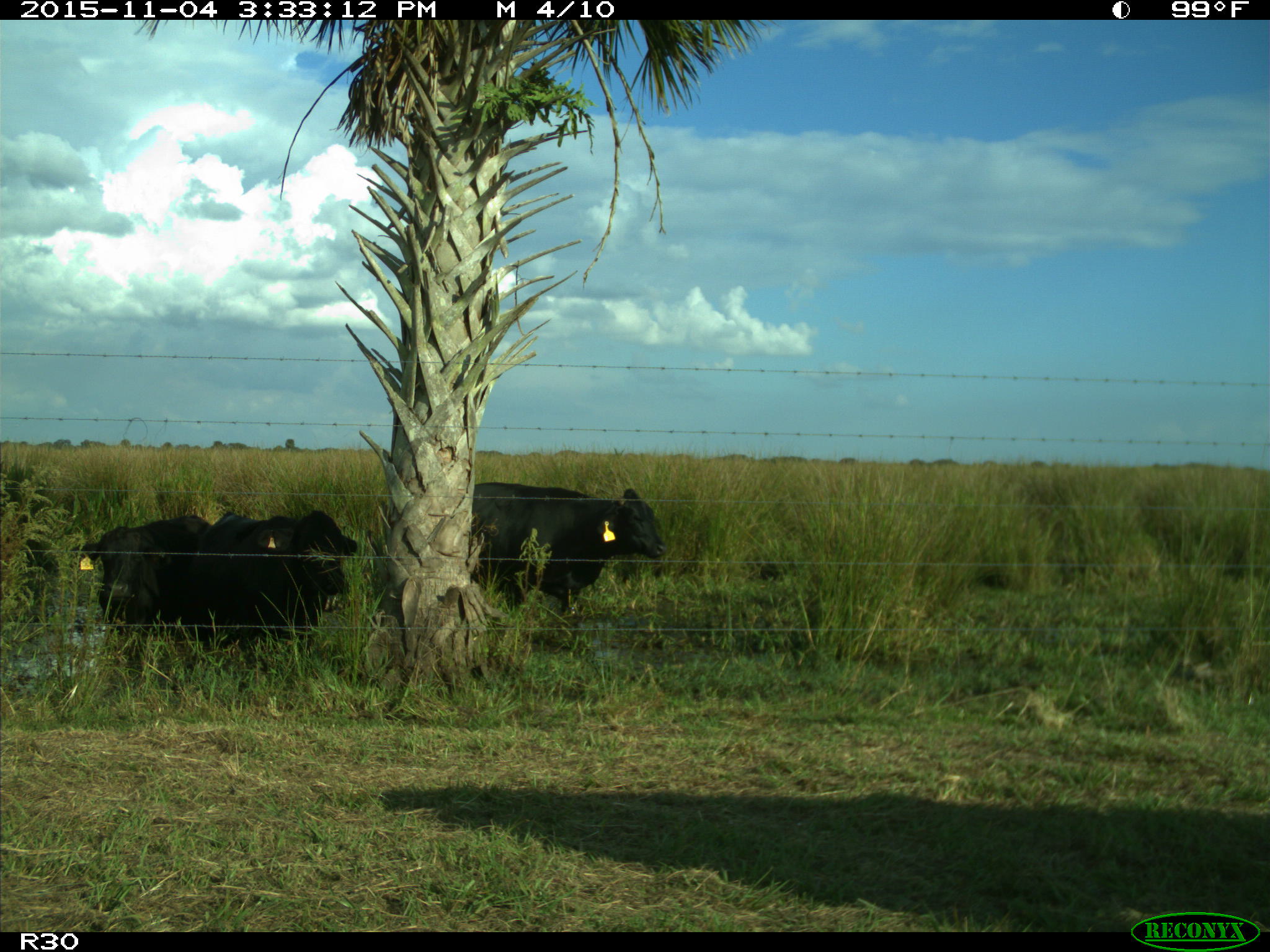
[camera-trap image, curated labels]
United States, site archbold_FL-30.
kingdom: Animalia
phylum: Chordata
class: Mammalia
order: Artiodactyla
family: Bovidae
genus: Bos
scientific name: Bos taurus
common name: domestic cow